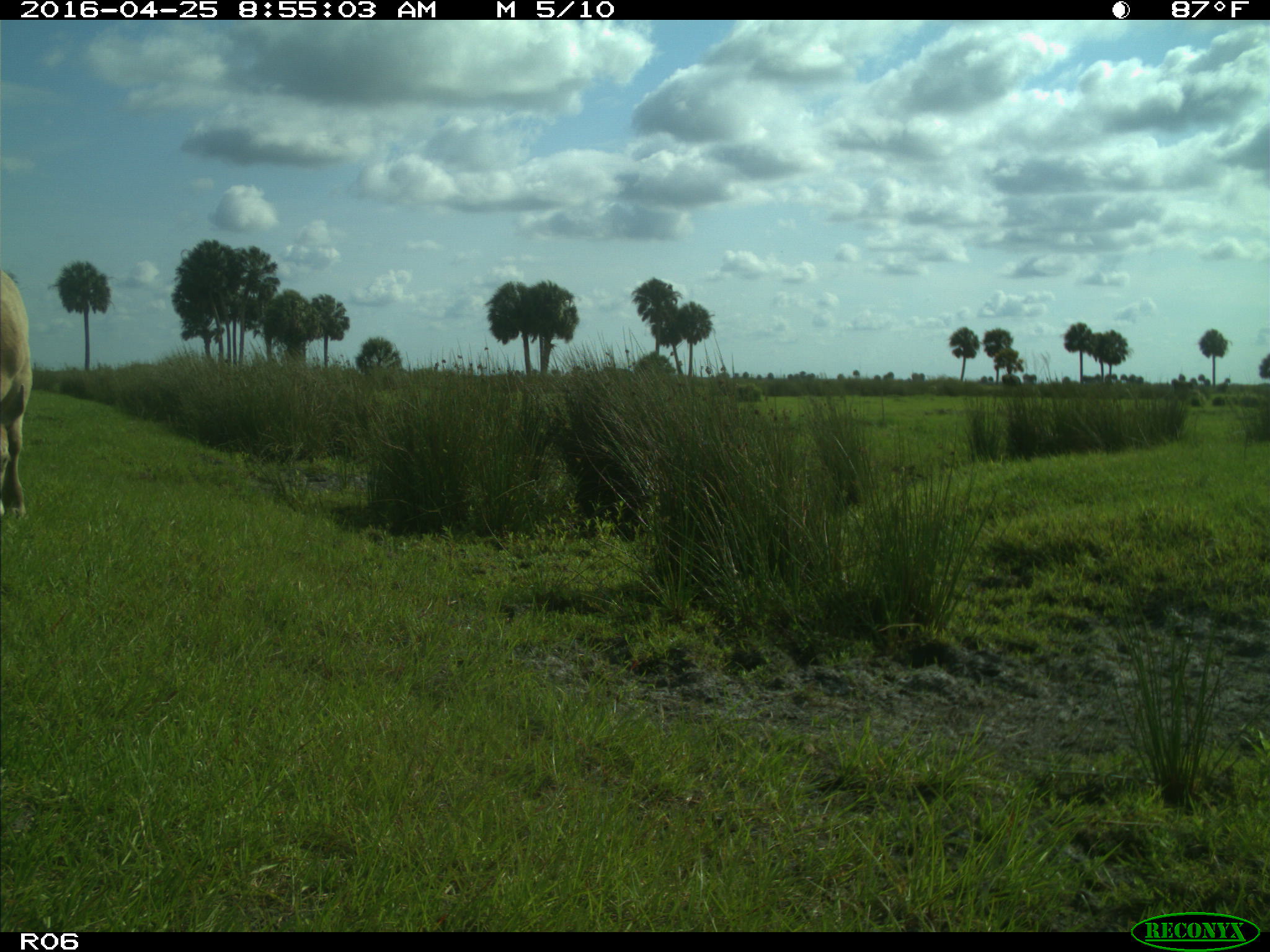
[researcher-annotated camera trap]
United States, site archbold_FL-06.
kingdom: Animalia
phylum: Chordata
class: Mammalia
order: Artiodactyla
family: Bovidae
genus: Bos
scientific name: Bos taurus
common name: domestic cow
Bos taurus (domestic cow).